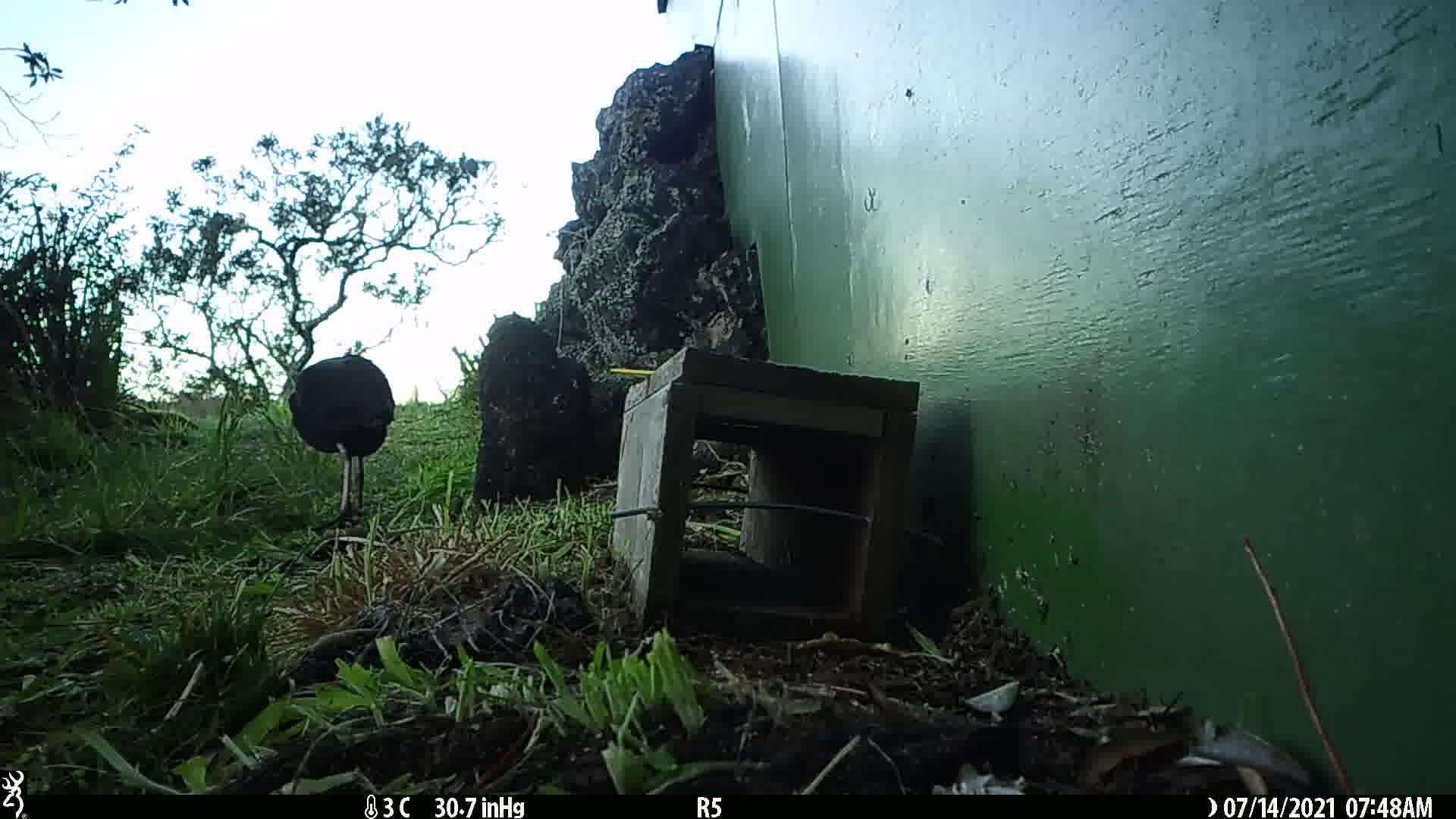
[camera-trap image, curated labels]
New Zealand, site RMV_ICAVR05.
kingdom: Animalia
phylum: Chordata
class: Aves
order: Gruiformes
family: Rallidae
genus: Porphyrio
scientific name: Porphyrio melanotus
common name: australasian swamphen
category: pukeko